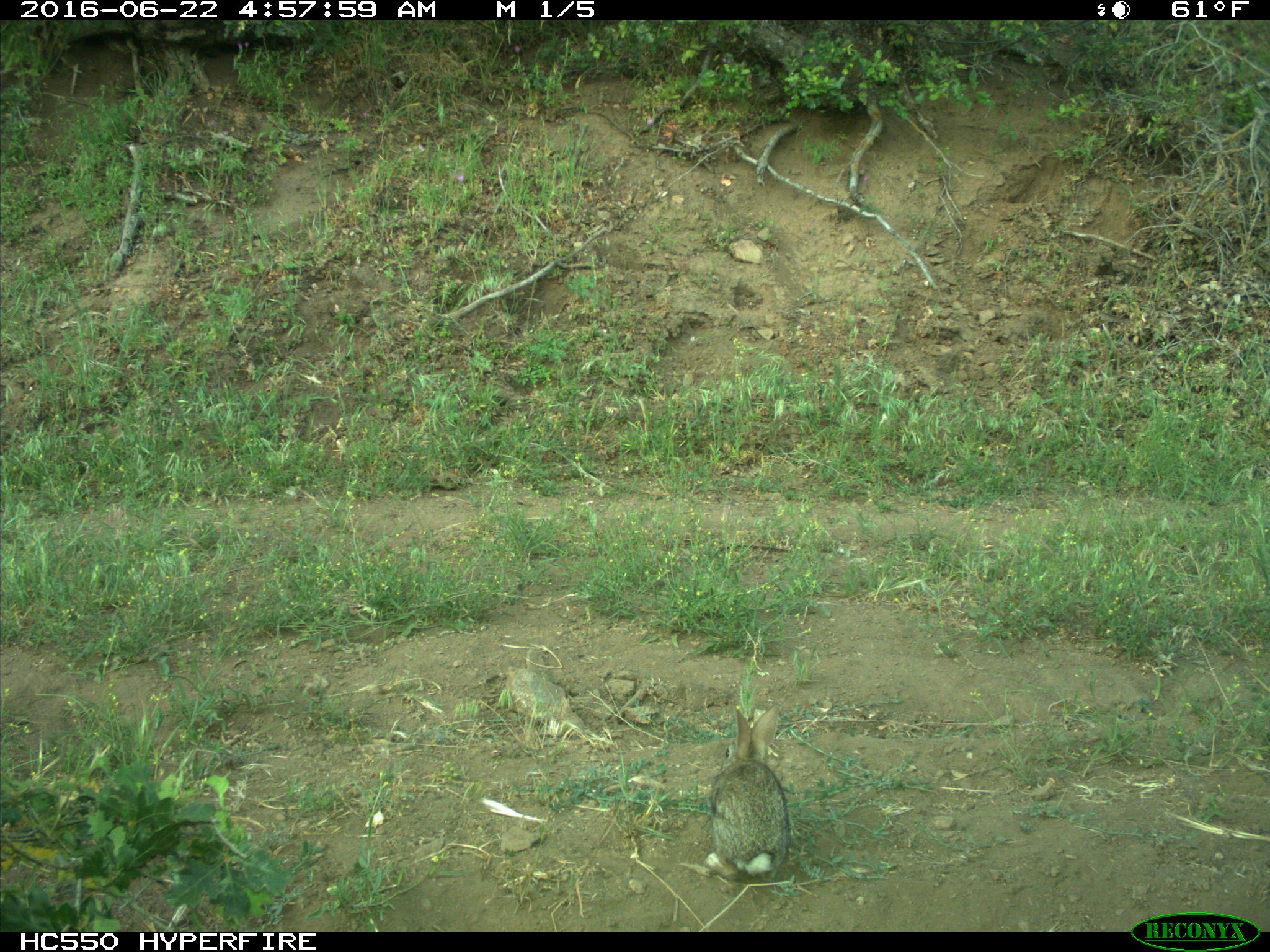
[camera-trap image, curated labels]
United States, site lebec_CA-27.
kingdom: Animalia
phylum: Chordata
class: Mammalia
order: Lagomorpha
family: Leporidae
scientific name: Leporidae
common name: rabbits and hares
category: unidentified rabbit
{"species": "unidentified rabbit (rabbits and hares) (Leporidae)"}